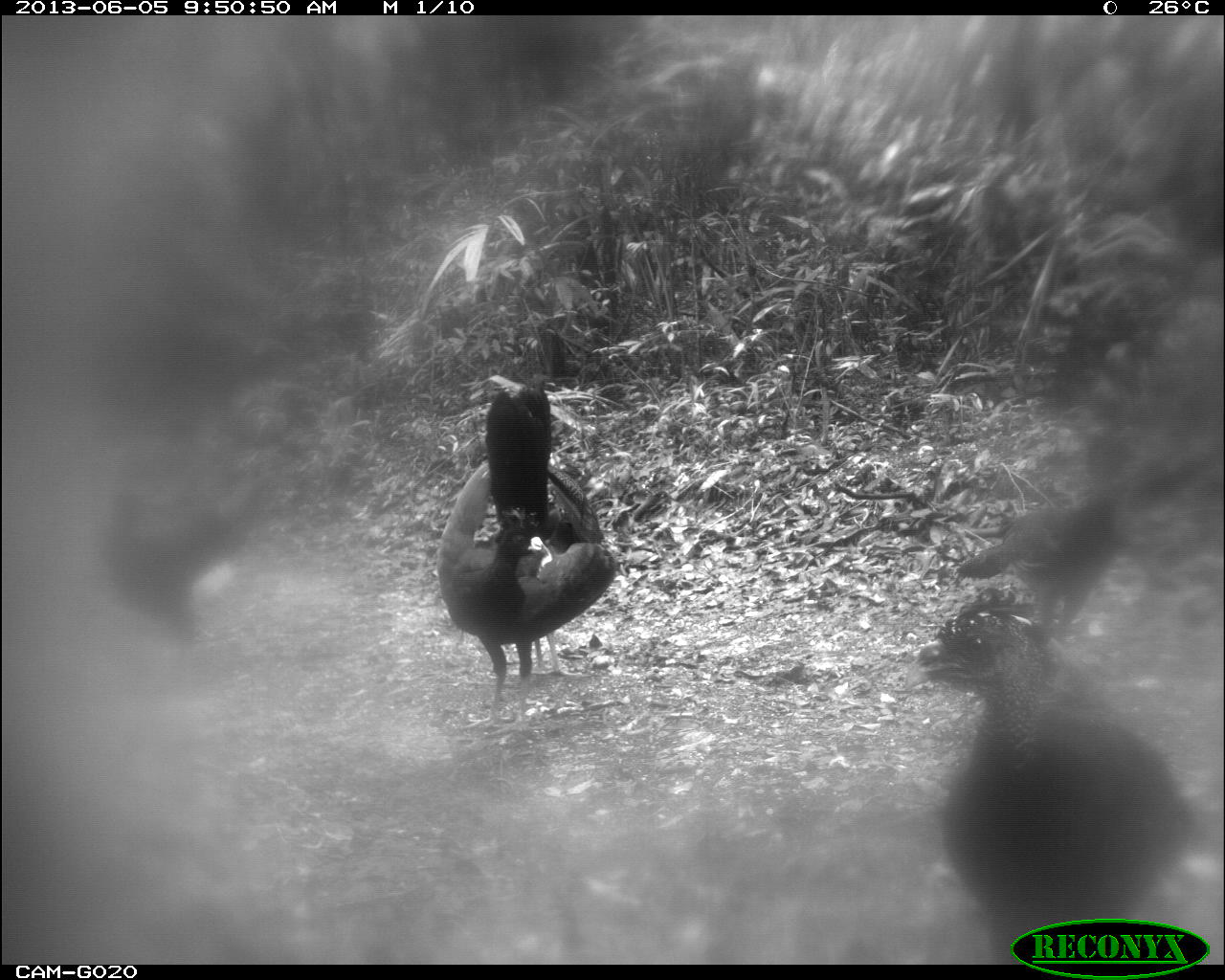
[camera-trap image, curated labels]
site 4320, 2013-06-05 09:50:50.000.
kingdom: Animalia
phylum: Chordata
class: Aves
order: Galliformes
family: Cracidae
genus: Crax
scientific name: Crax rubra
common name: great curassow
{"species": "Crax rubra (great curassow)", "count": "5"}